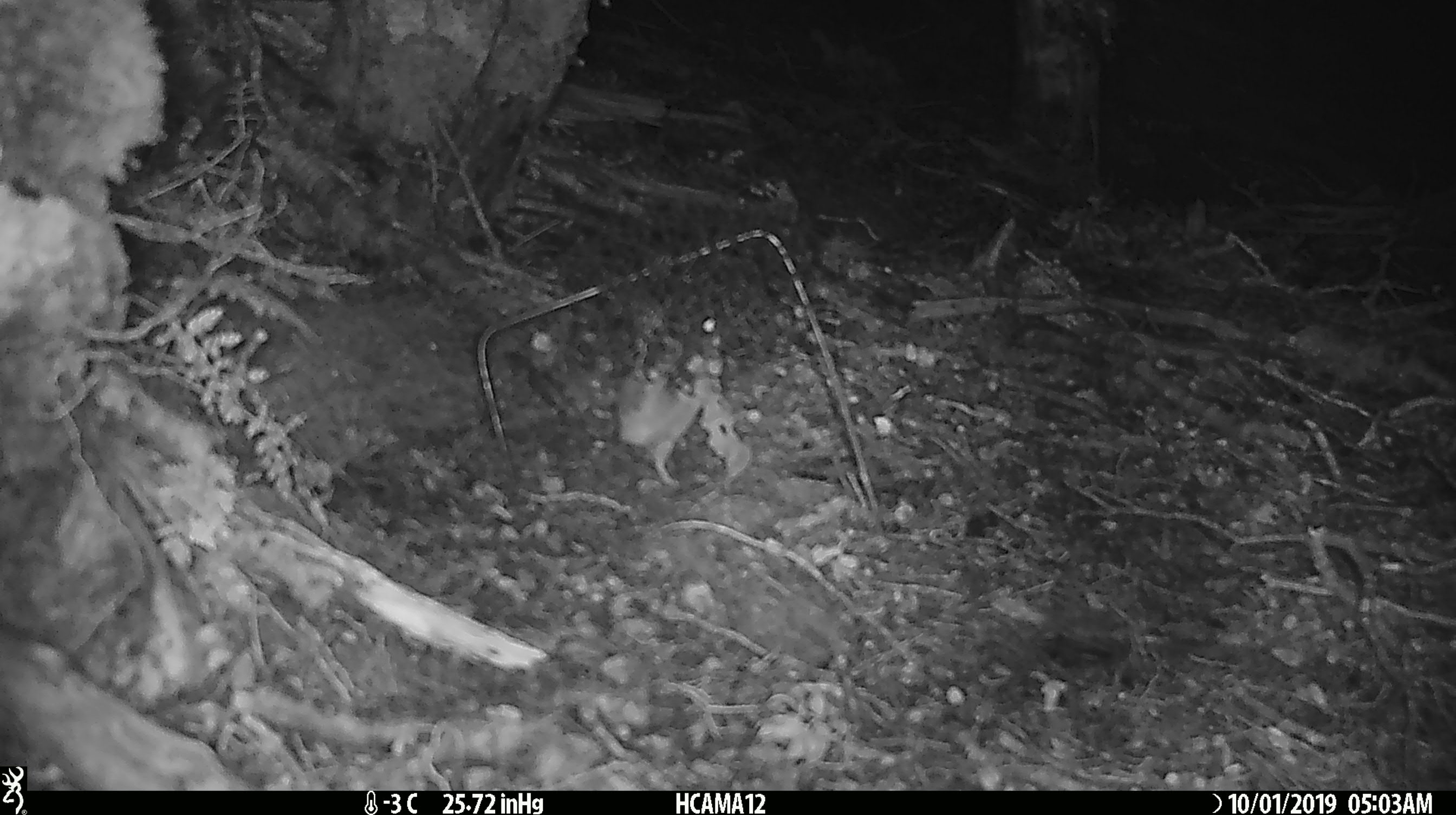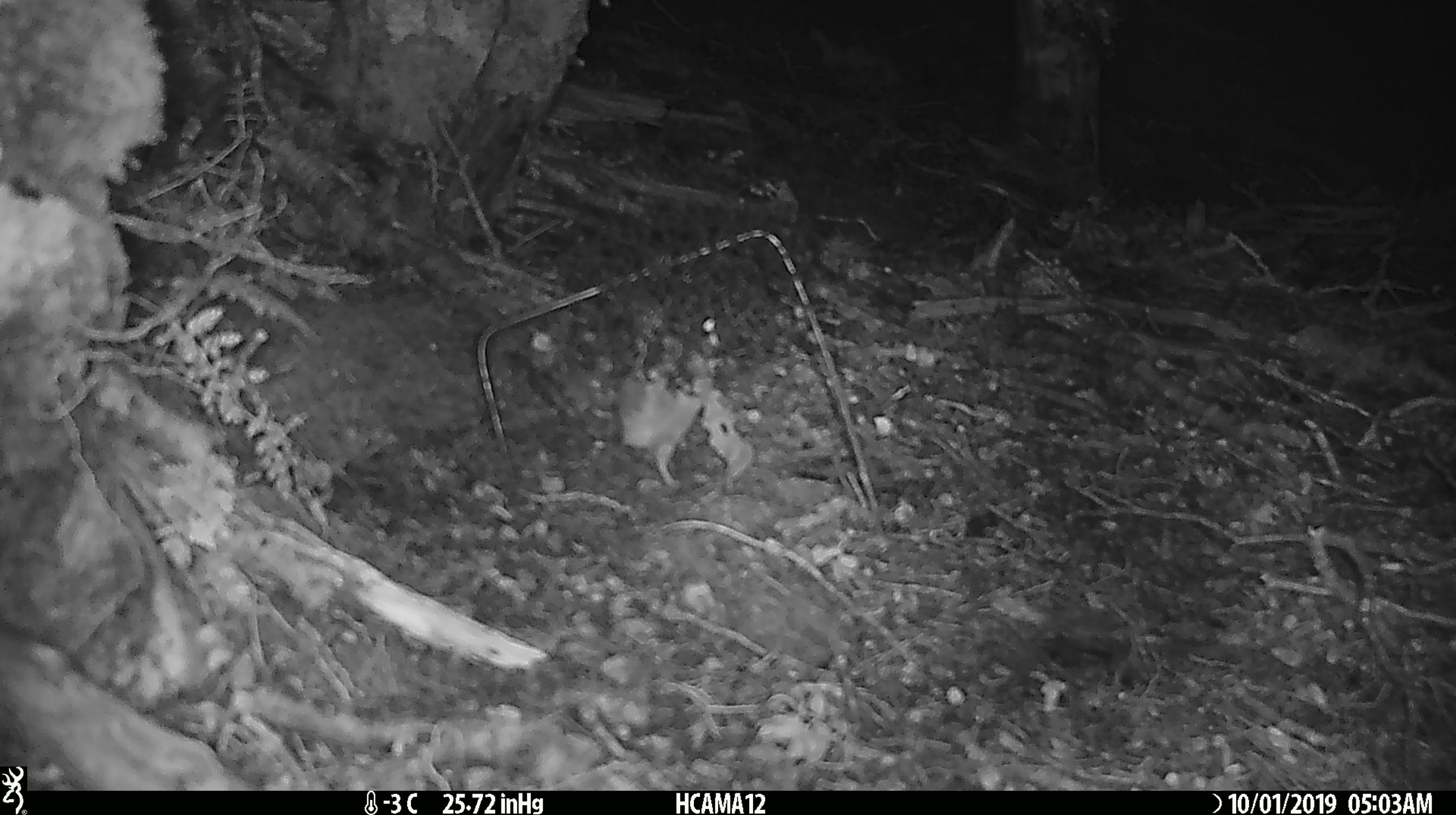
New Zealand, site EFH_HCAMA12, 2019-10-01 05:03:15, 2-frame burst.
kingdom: Animalia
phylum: Chordata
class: Mammalia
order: Rodentia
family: Muridae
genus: Mus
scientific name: Mus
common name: mouse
Mouse (Mus).